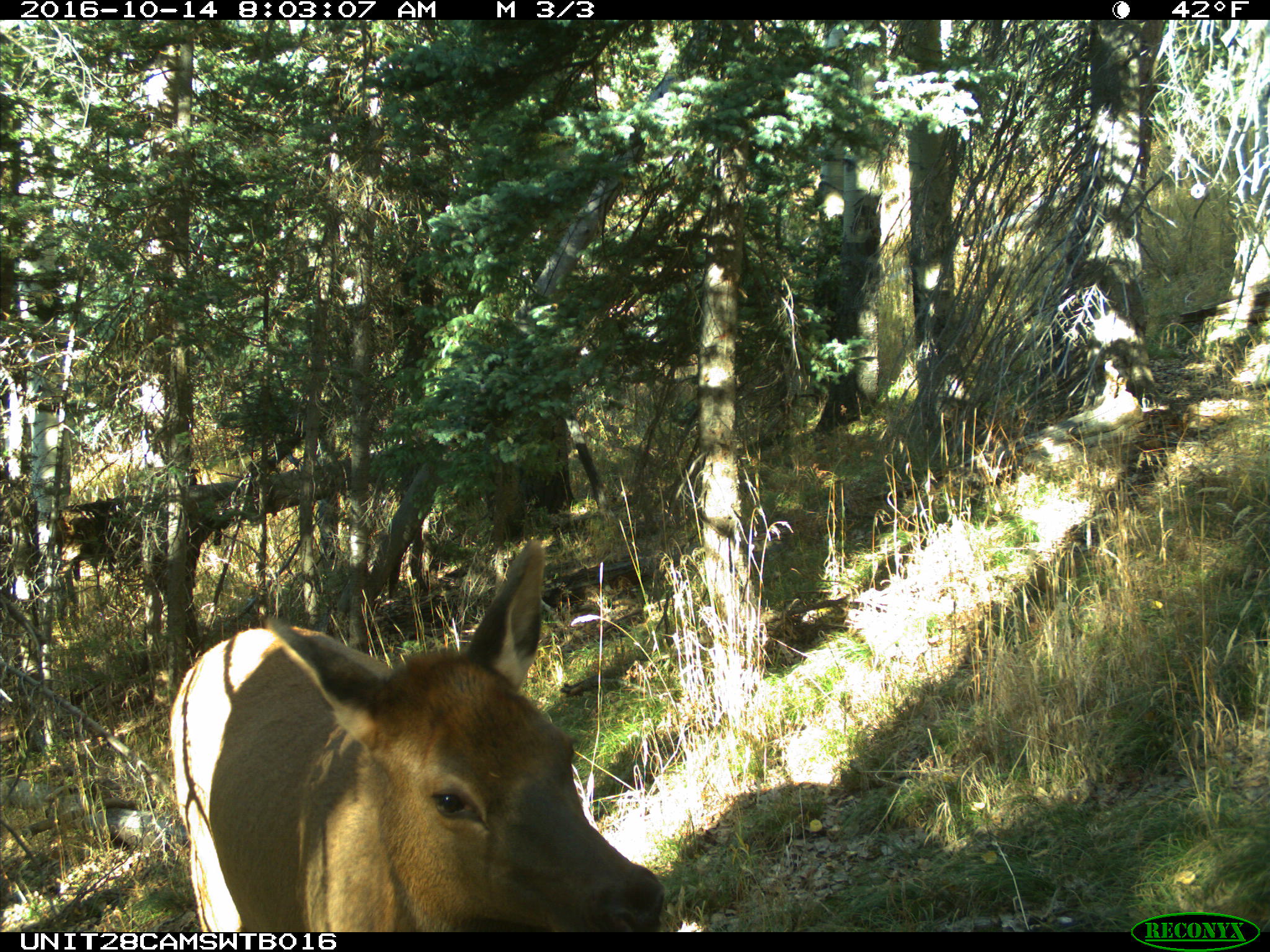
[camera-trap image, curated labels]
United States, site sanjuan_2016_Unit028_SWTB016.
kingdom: Animalia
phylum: Chordata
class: Mammalia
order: Artiodactyla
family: Cervidae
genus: Cervus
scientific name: Cervus elaphus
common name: red deer